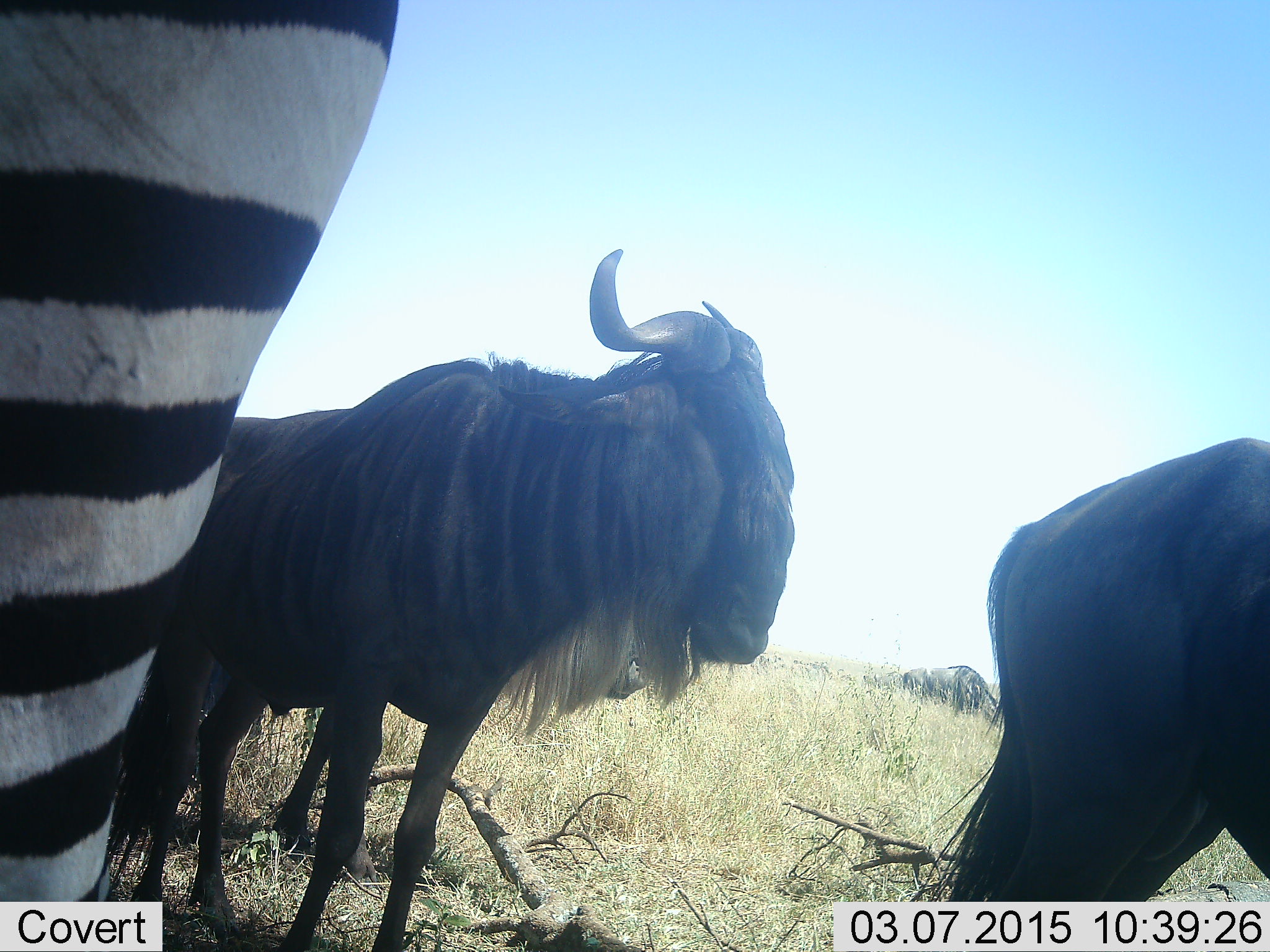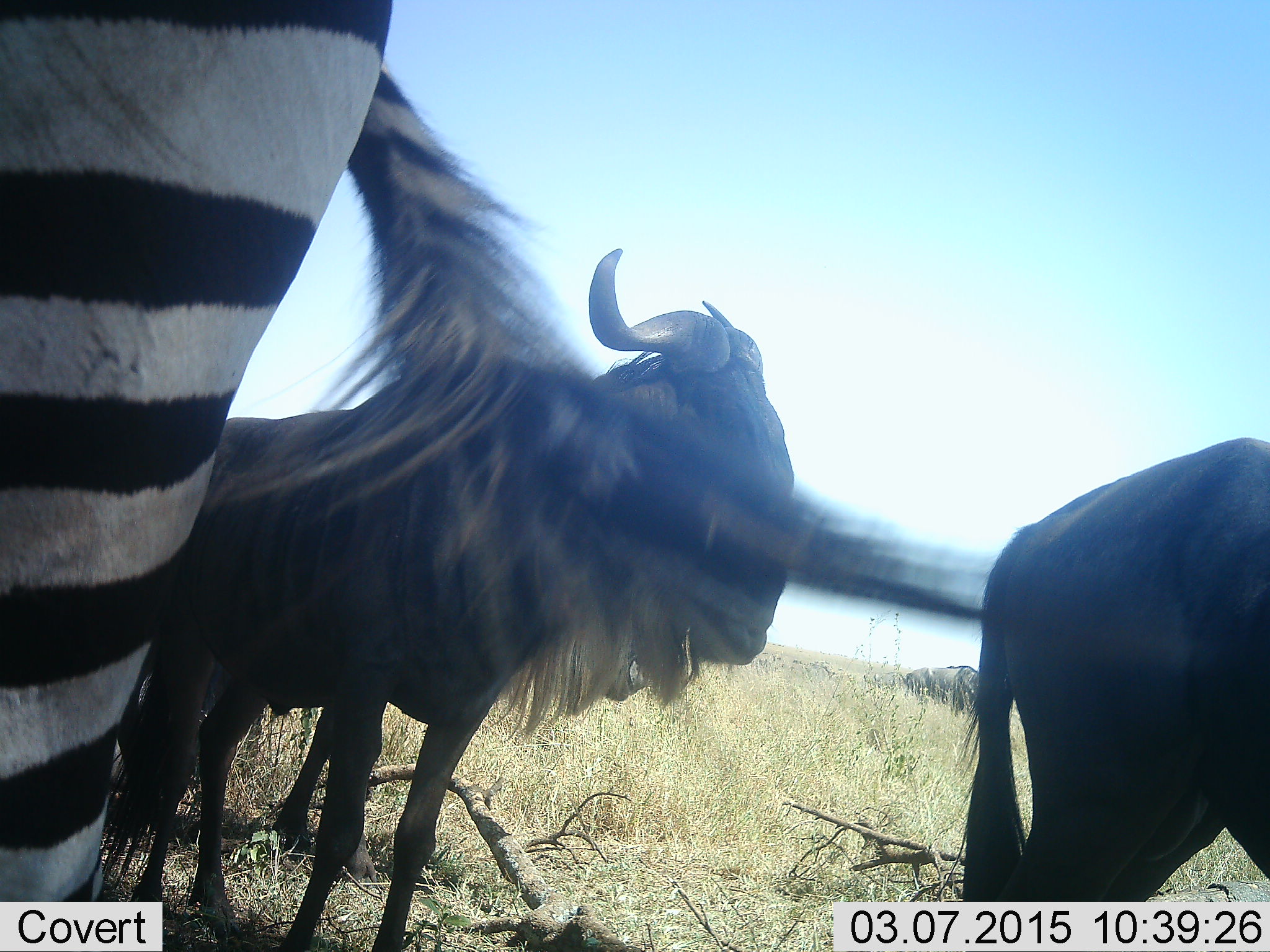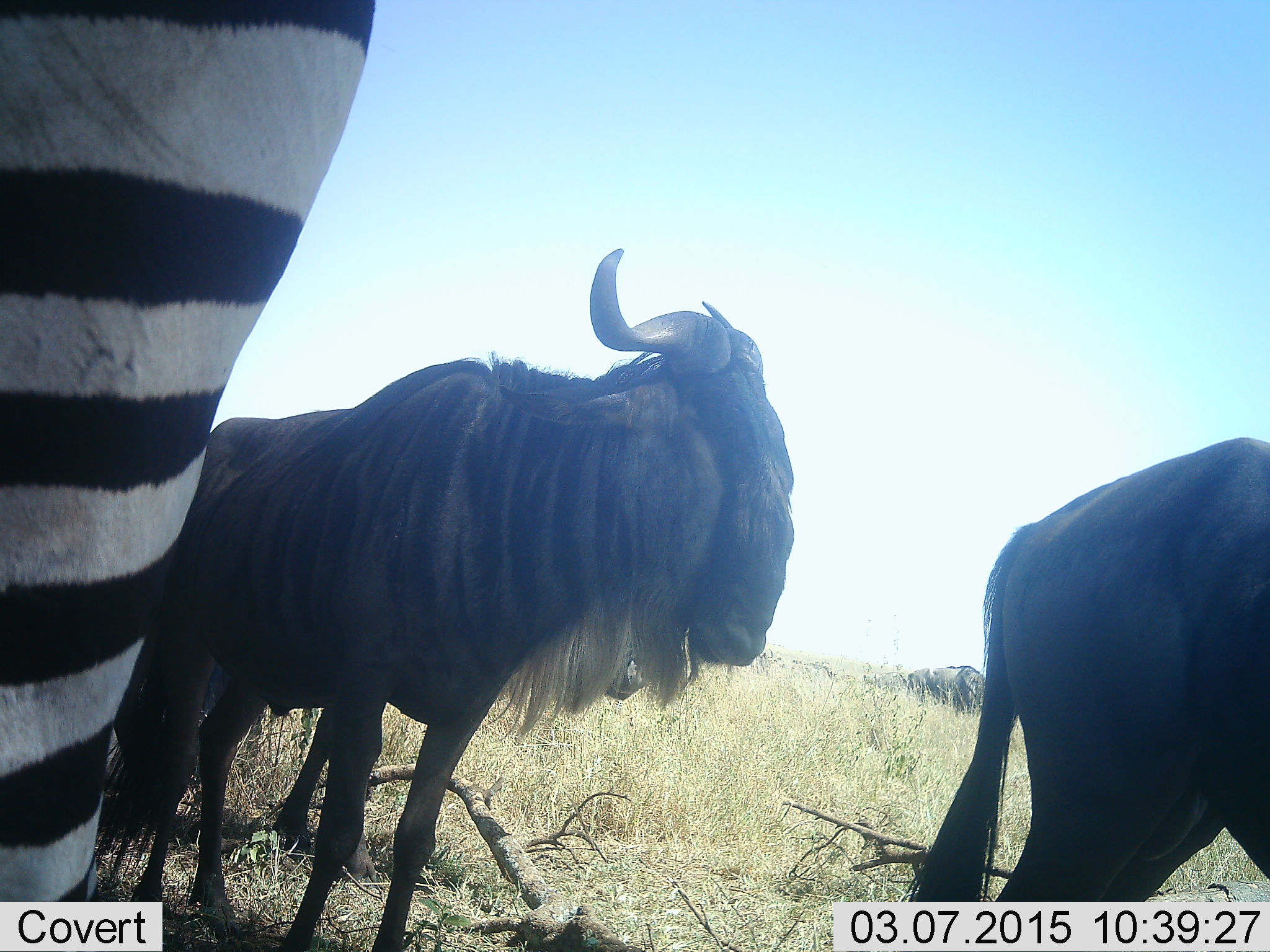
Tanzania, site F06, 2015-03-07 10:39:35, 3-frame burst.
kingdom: Animalia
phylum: Chordata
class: Mammalia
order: Artiodactyla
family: Bovidae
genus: Connochaetes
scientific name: Connochaetes taurinus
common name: blue wildebeest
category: wildebeest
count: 3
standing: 100%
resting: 0%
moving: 0%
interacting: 0%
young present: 0%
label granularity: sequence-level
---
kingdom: Animalia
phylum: Chordata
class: Mammalia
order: Perissodactyla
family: Equidae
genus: Equus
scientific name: Equus quagga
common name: plains zebra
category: zebra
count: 1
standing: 100%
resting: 0%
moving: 0%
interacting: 0%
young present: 0%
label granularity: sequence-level